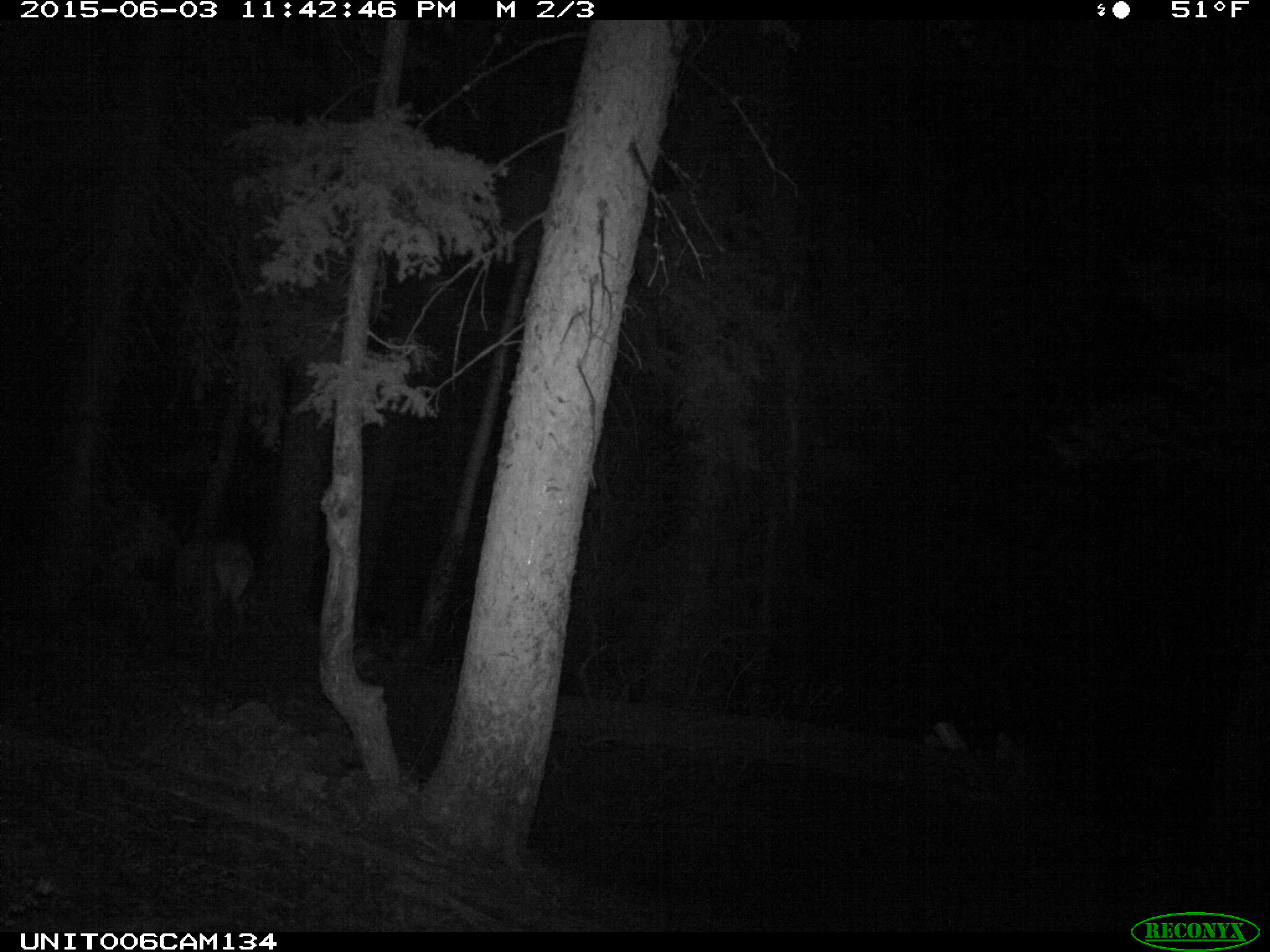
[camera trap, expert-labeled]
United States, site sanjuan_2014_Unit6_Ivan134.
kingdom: Animalia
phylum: Chordata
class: Mammalia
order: Artiodactyla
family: Cervidae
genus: Cervus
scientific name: Cervus elaphus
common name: red deer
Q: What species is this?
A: Cervus elaphus (red deer).